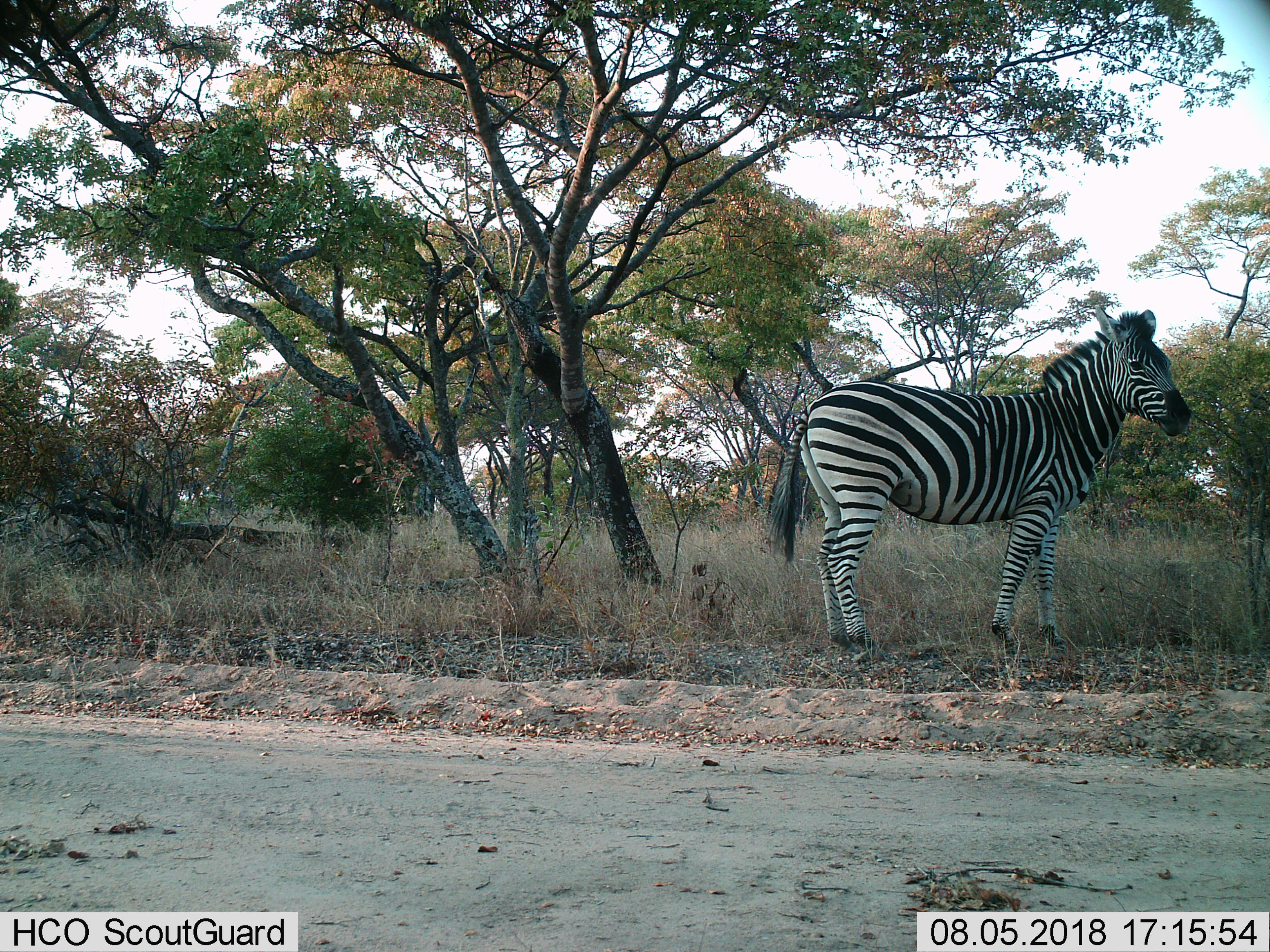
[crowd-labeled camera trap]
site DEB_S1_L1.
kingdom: Animalia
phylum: Chordata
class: Mammalia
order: Perissodactyla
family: Equidae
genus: Equus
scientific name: Equus quagga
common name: plains zebra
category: zebraplains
Zebraplains (plains zebra) (Equus quagga), count 1. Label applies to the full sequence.